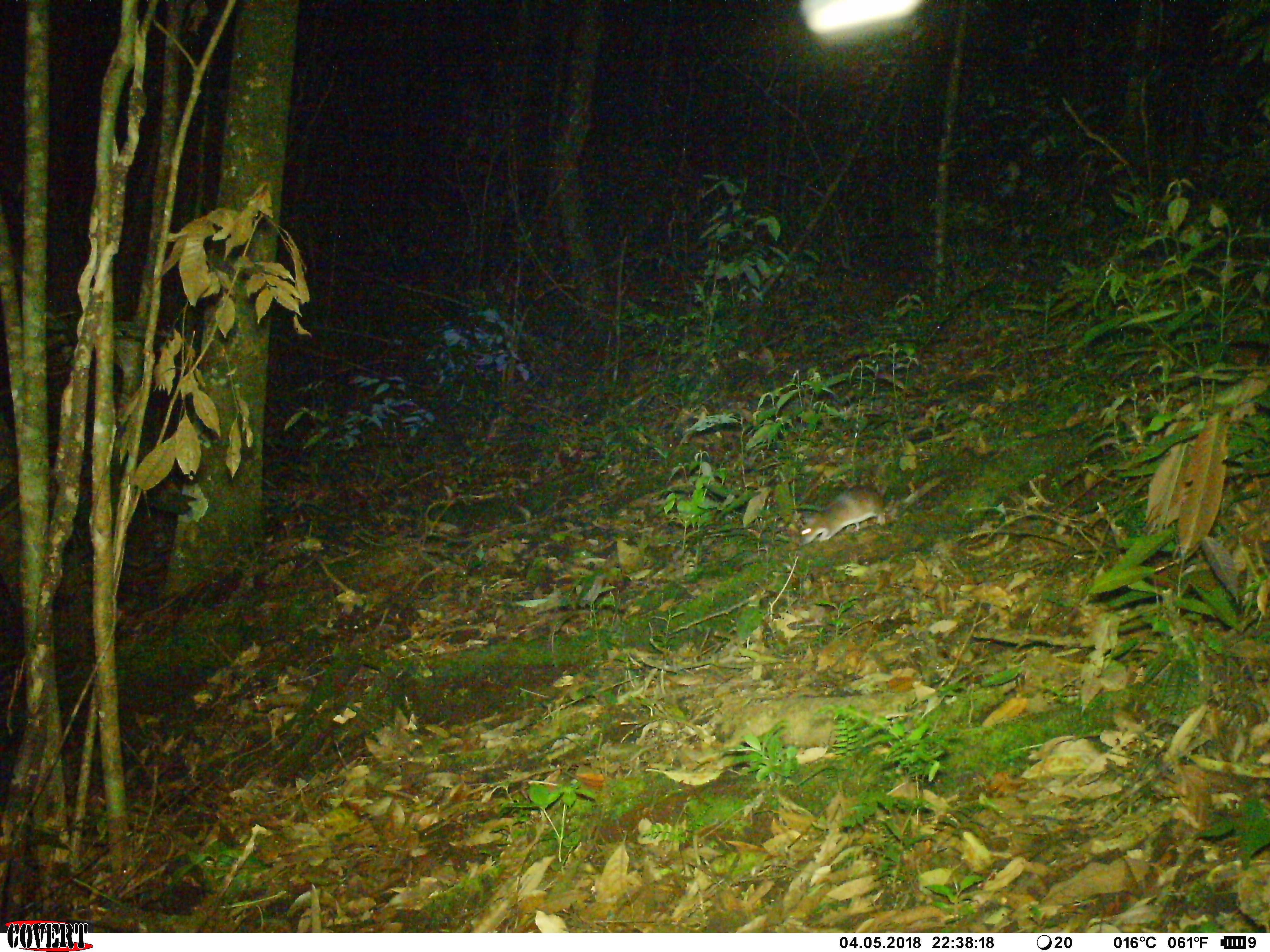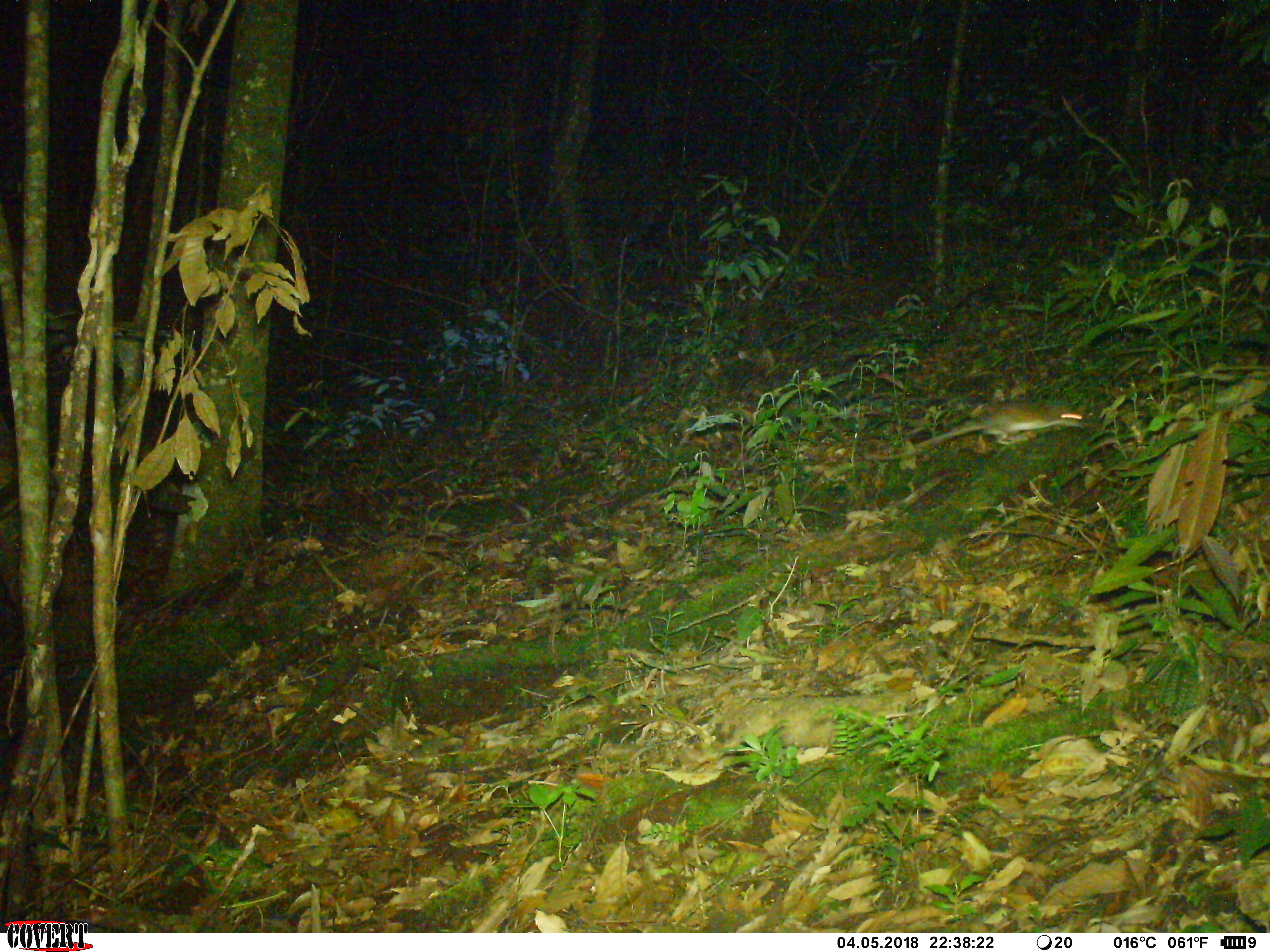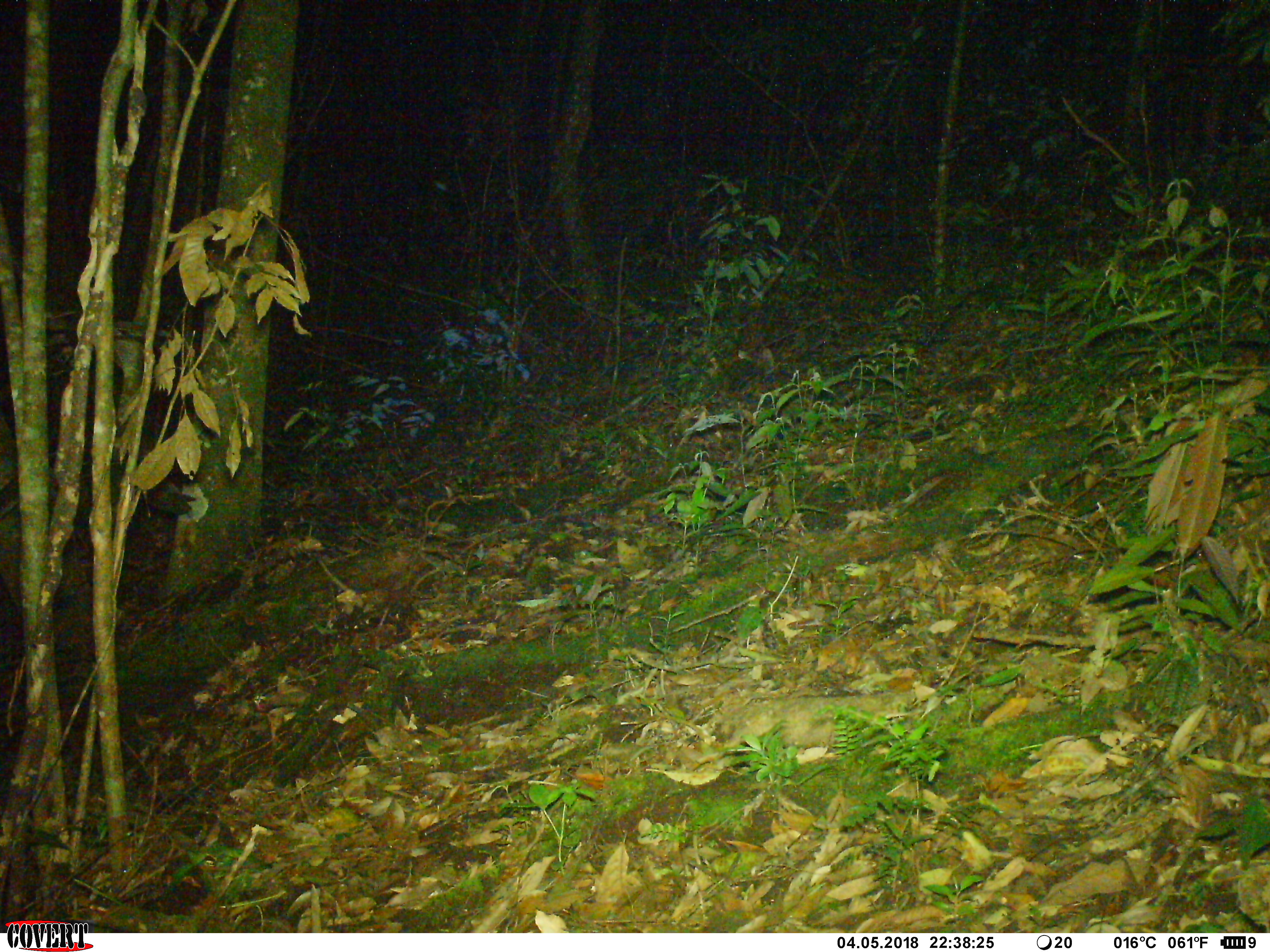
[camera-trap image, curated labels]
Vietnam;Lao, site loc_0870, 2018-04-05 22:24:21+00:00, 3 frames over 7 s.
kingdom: Animalia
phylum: Chordata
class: Mammalia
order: Rodentia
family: Muridae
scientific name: Muridae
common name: old-world mice and rats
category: unidentified murid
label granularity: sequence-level